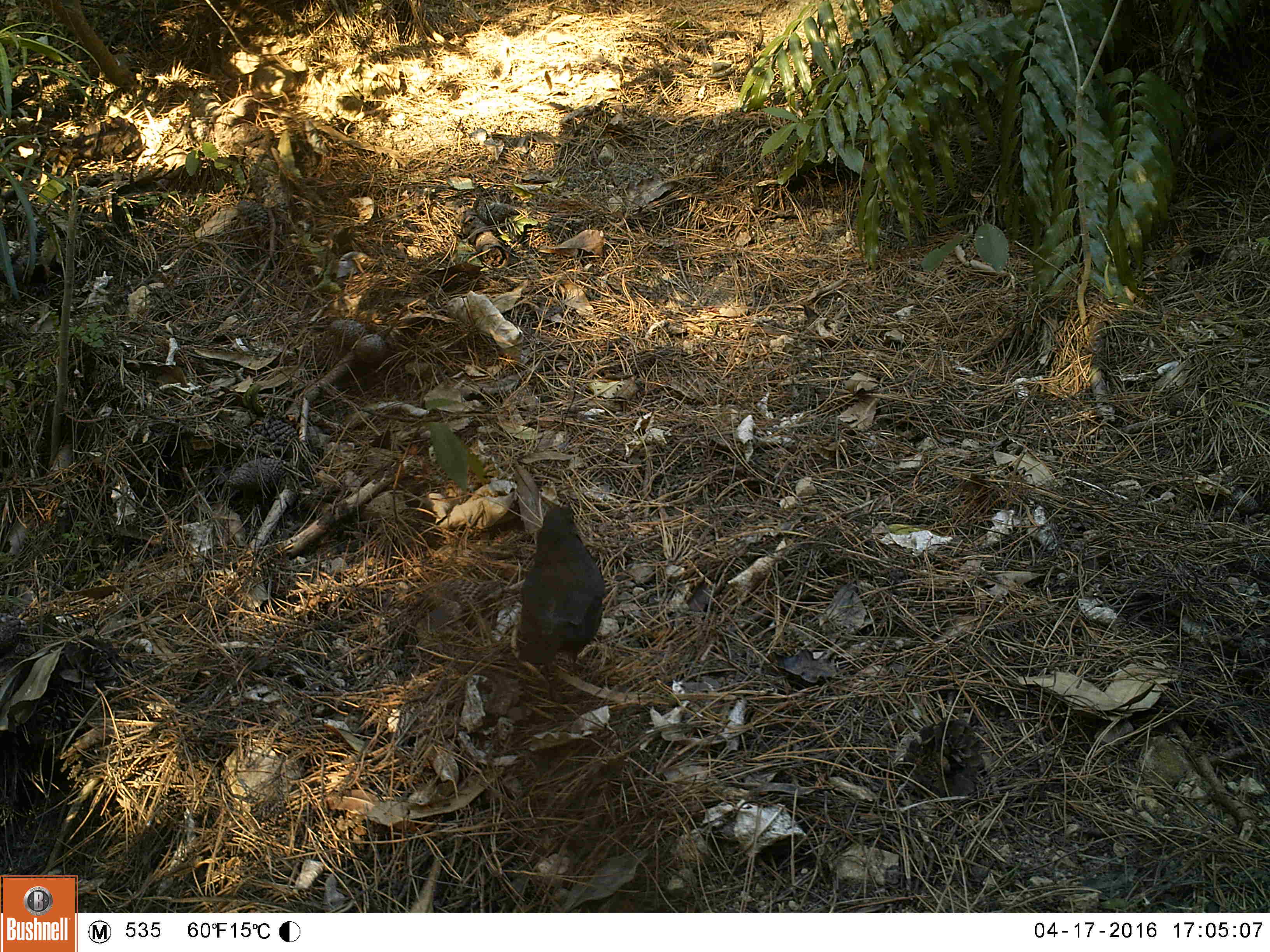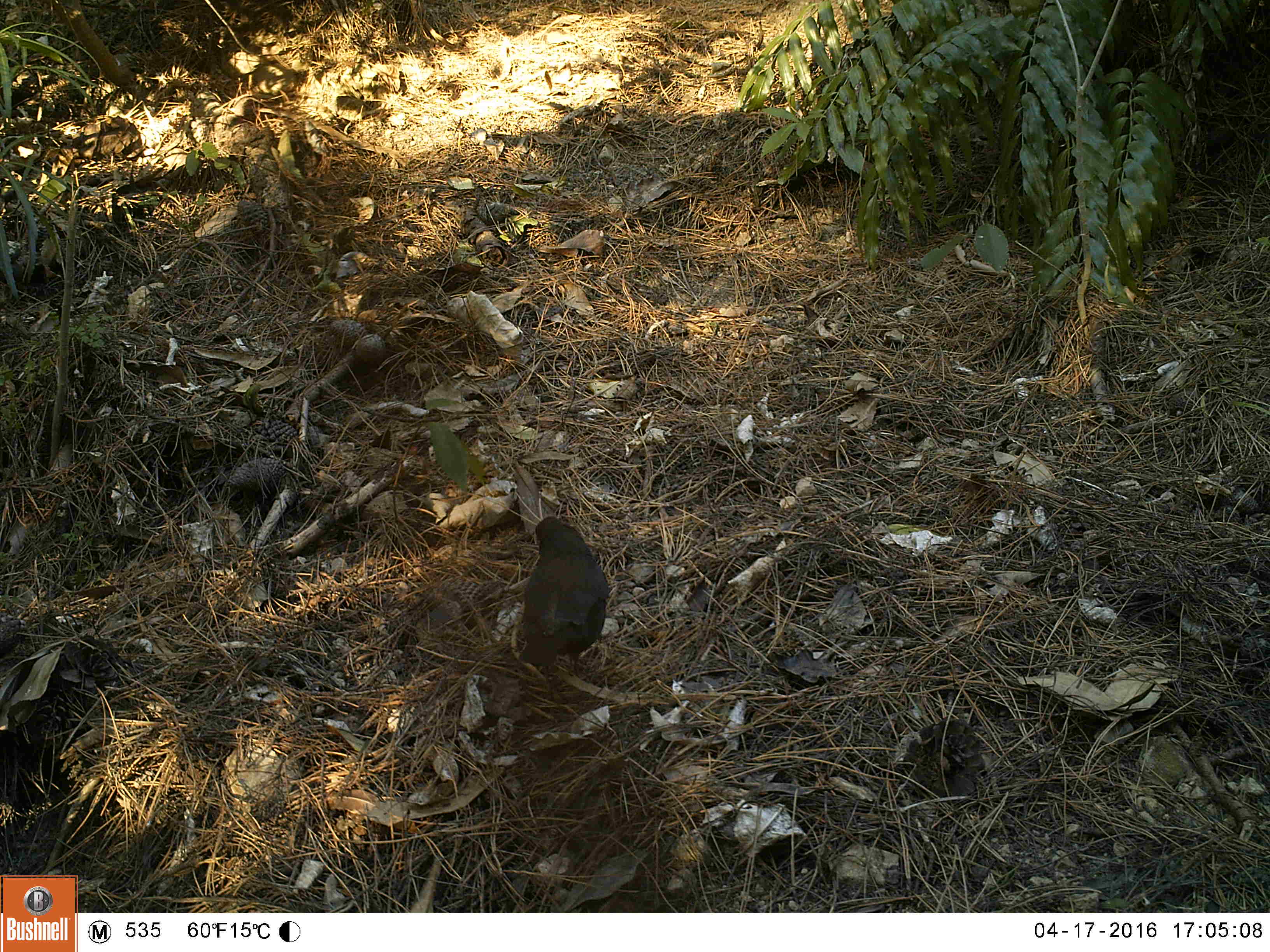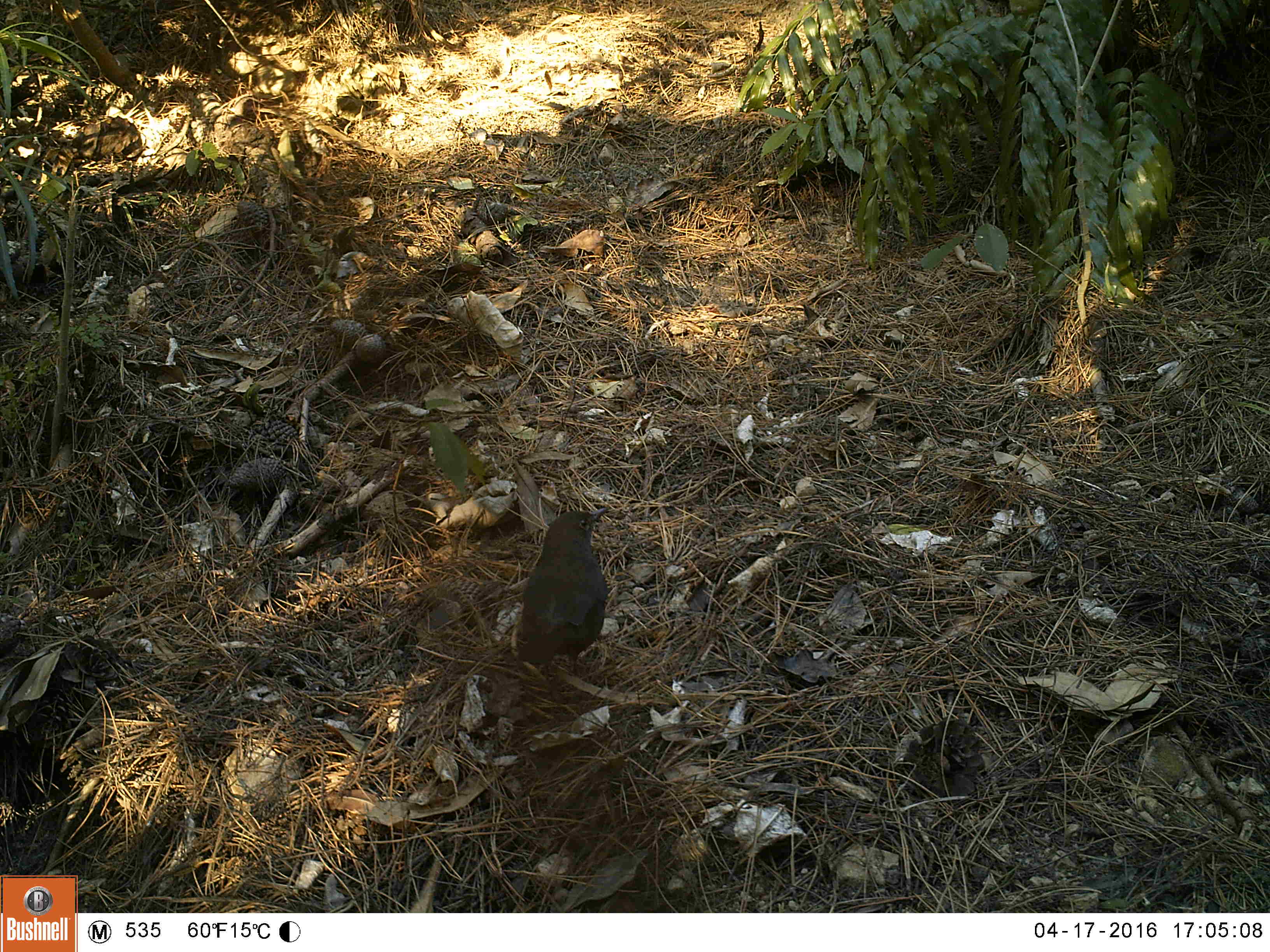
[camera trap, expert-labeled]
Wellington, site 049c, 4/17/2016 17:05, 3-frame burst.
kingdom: Animalia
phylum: Chordata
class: Aves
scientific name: Aves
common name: bird